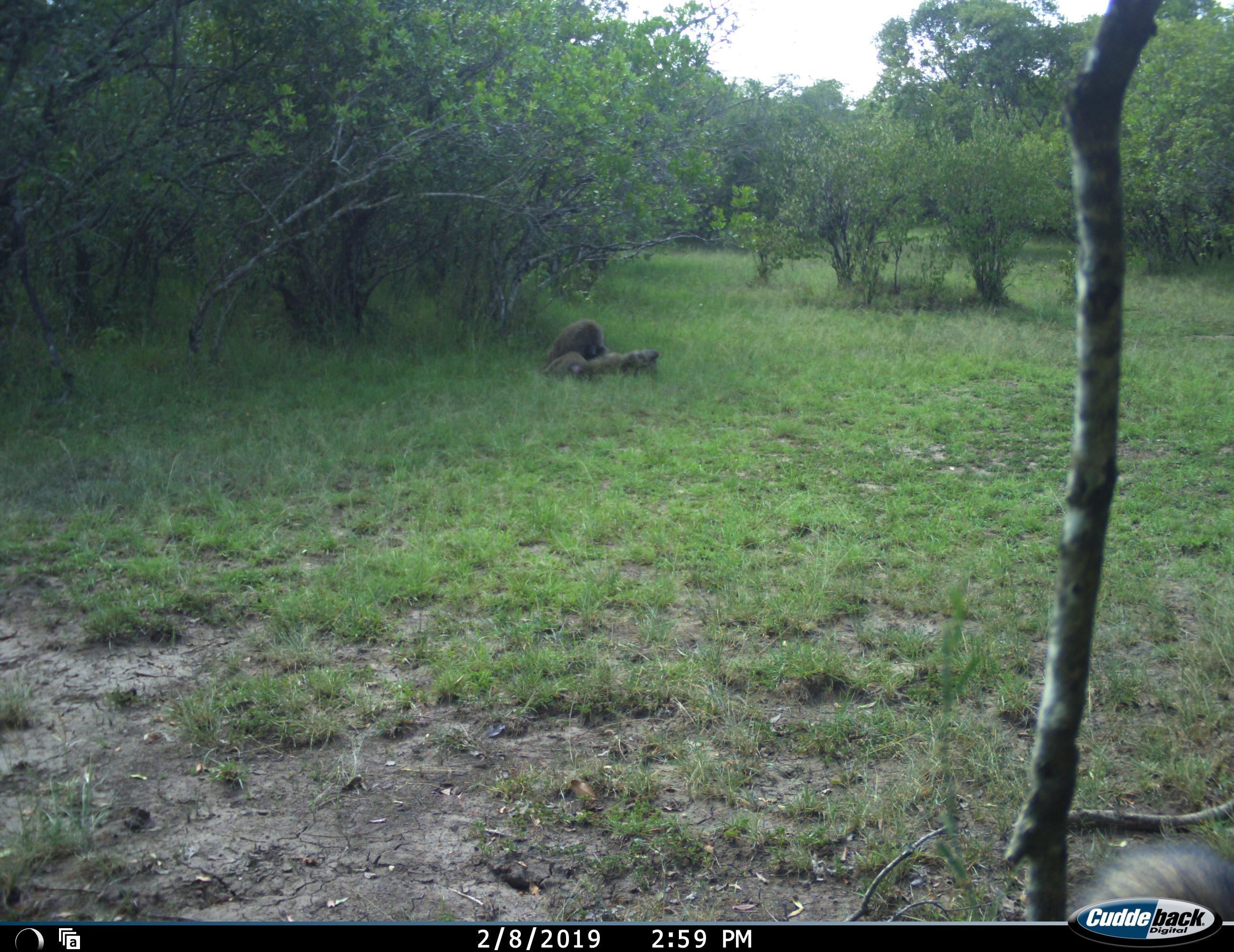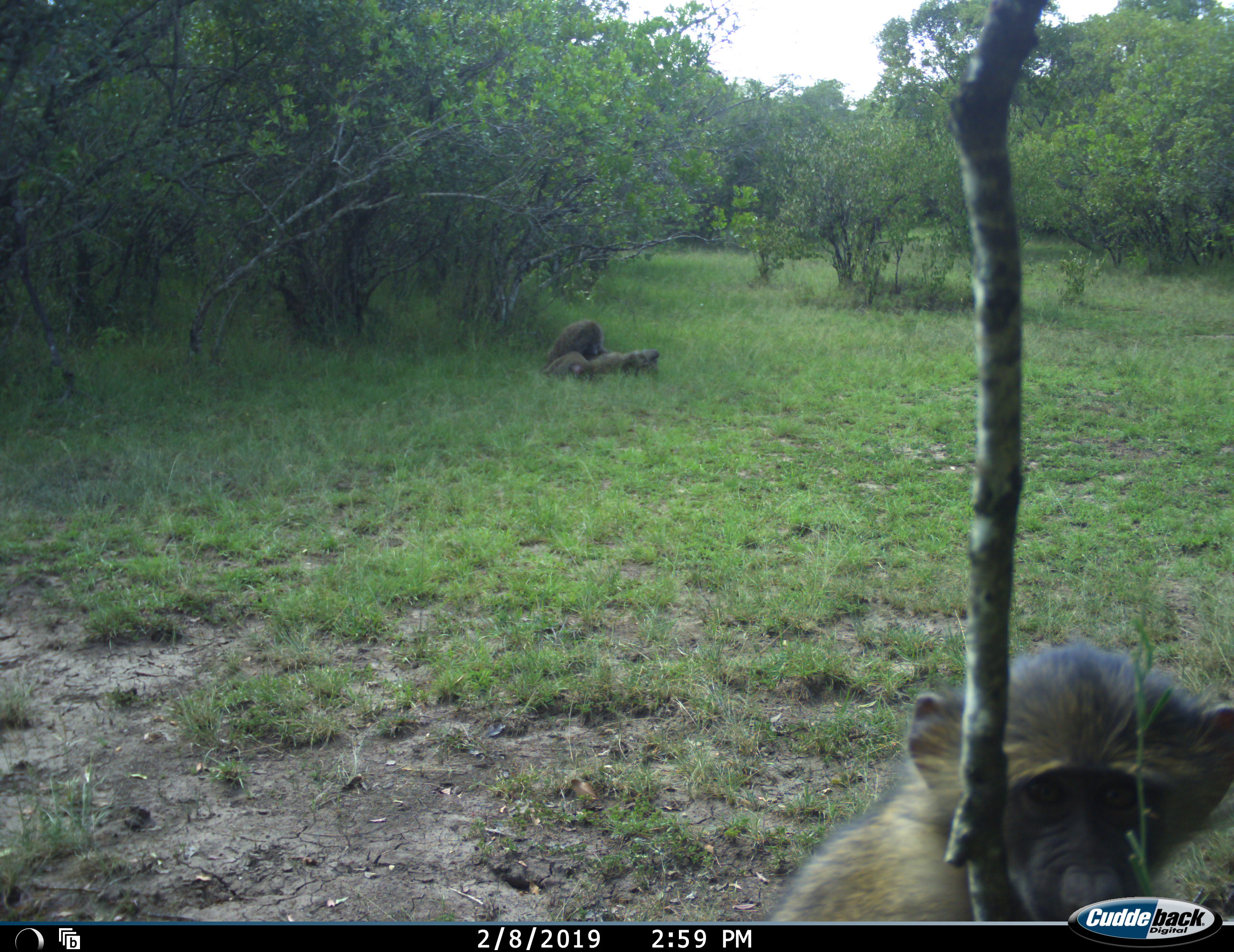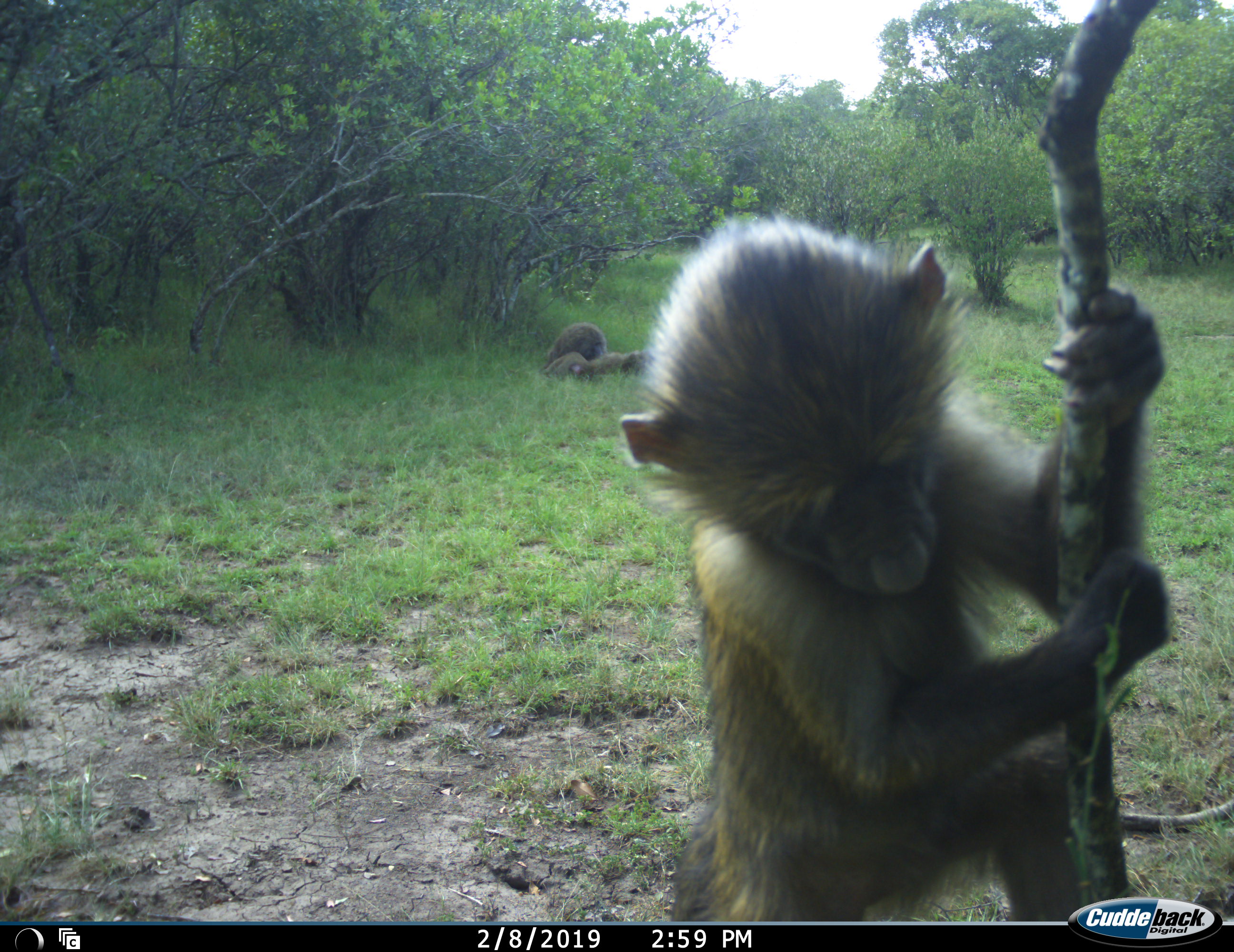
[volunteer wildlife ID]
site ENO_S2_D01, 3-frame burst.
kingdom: Animalia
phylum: Chordata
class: Mammalia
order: Primates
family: Cercopithecidae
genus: Papio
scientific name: Papio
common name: baboon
Baboon (Papio), count 4. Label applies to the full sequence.